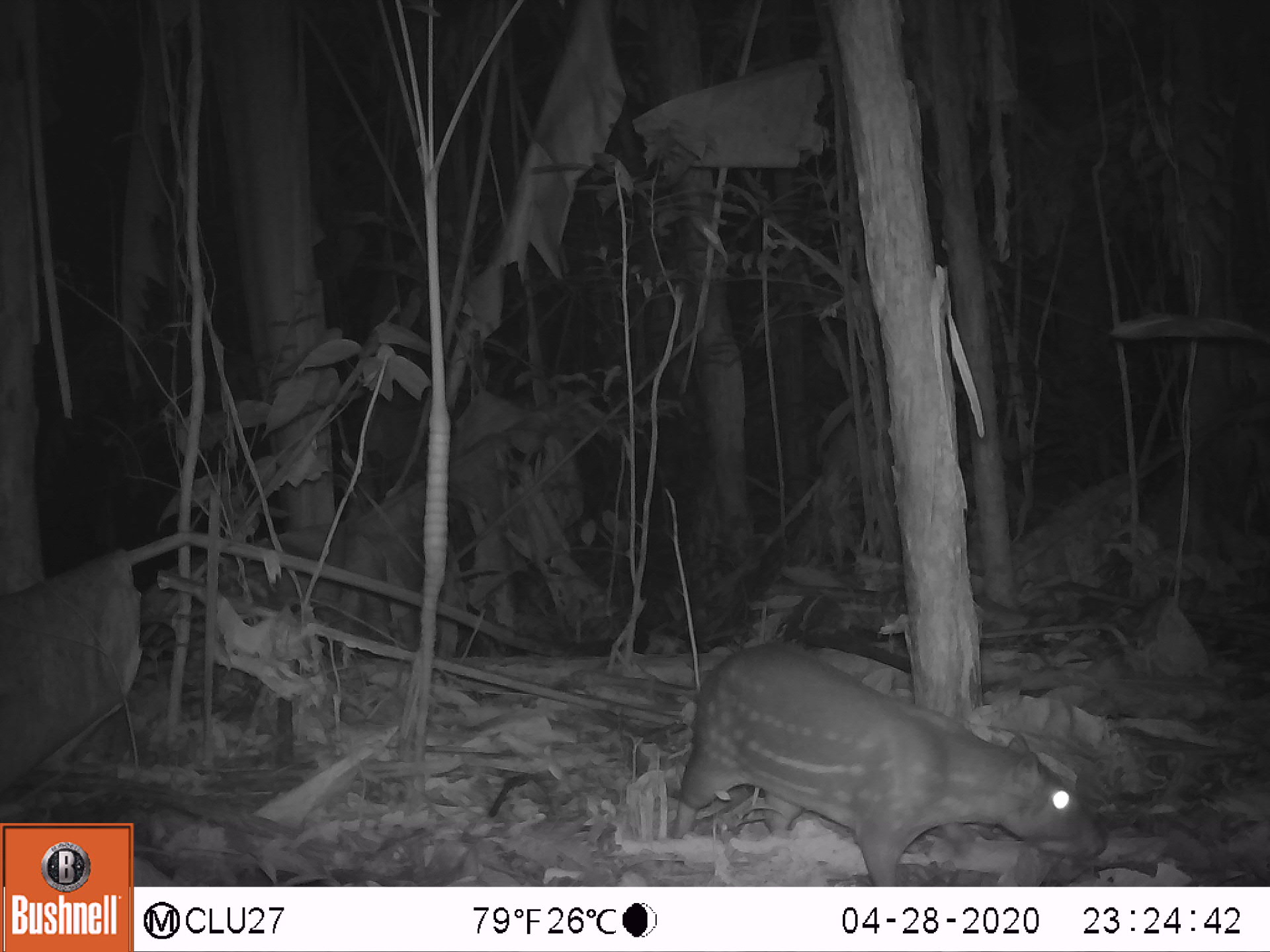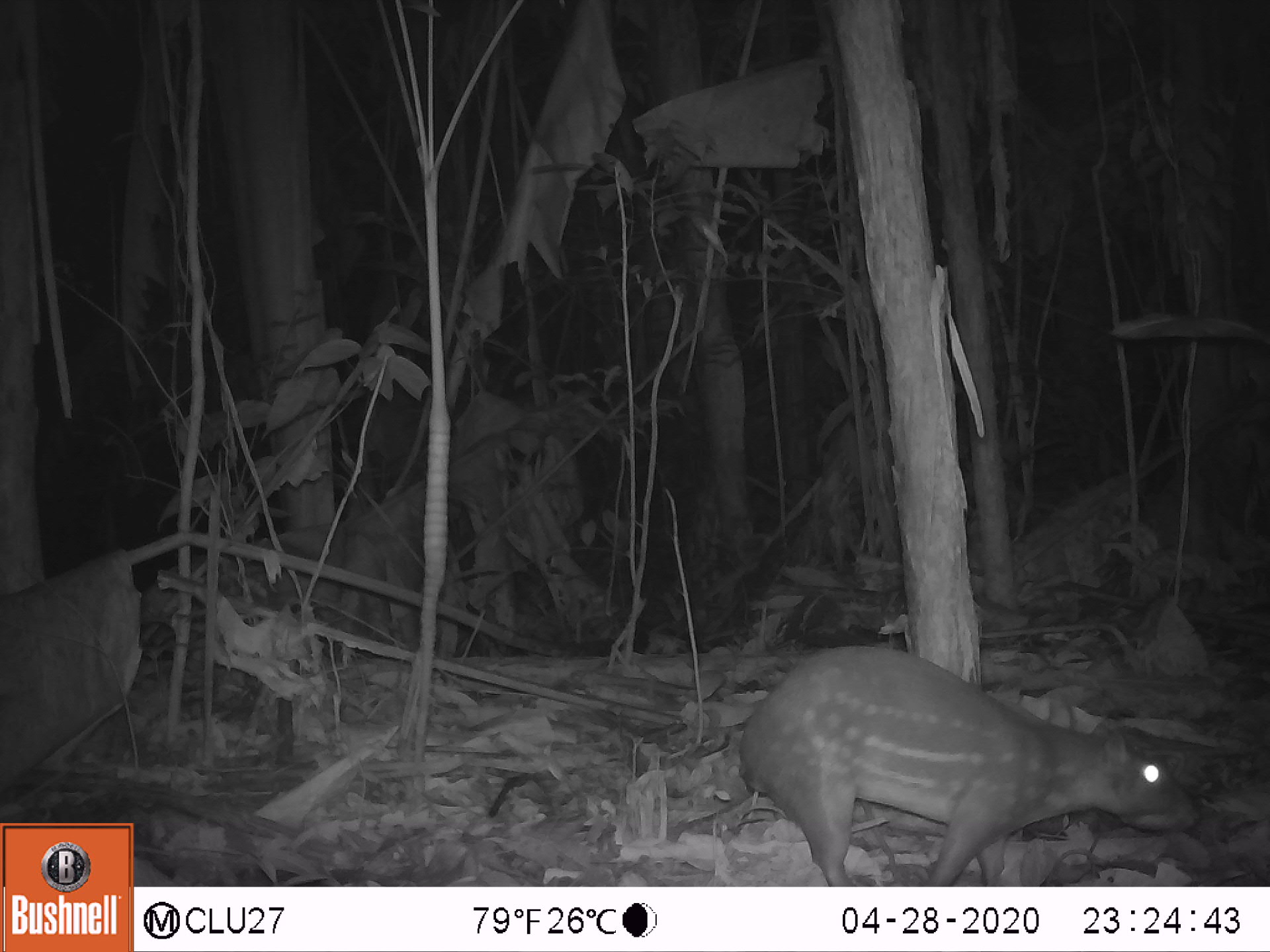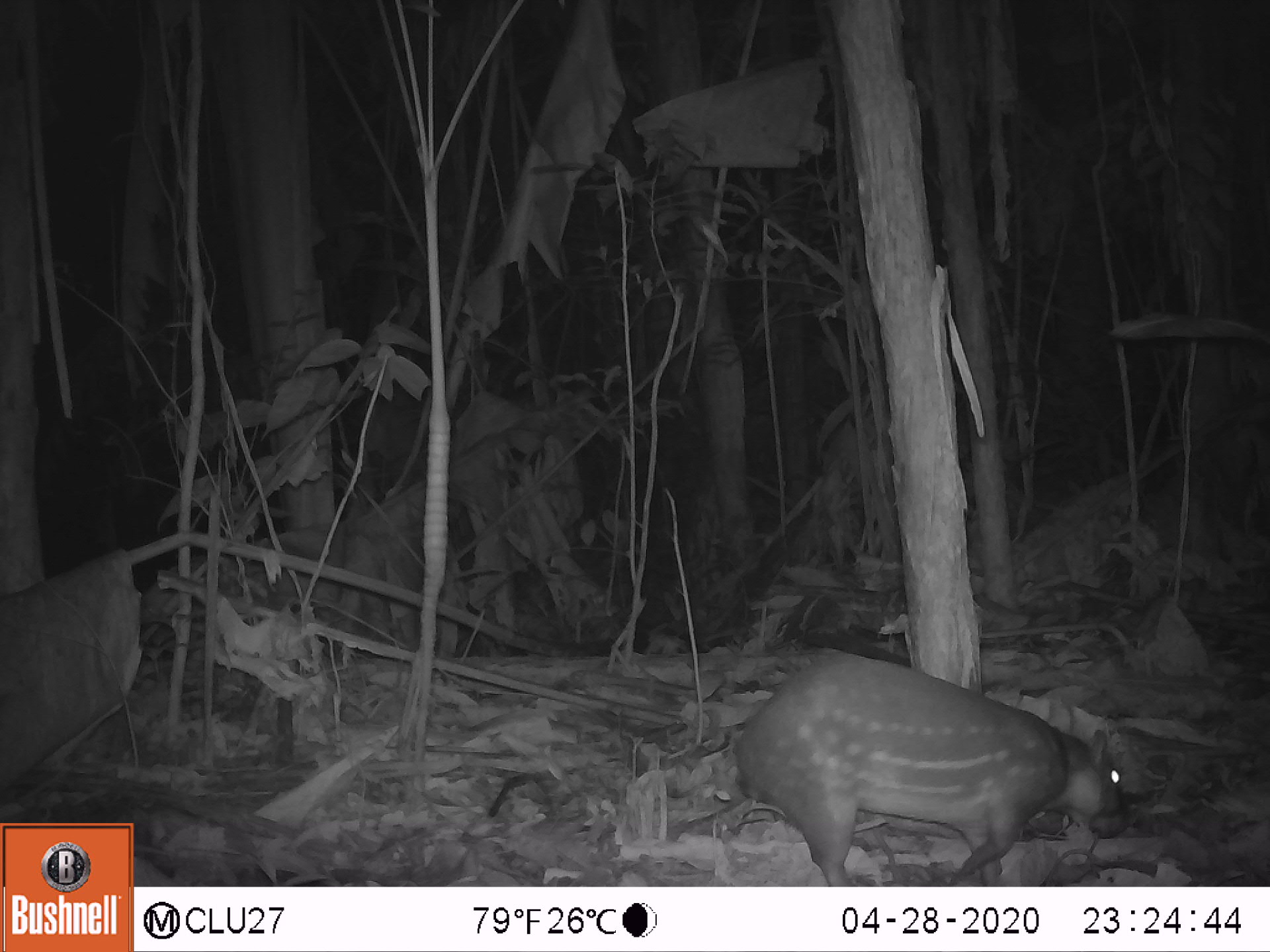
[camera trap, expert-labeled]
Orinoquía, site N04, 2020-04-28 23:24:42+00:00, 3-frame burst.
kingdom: Animalia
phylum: Chordata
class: Mammalia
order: Rodentia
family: Cuniculidae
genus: Cuniculus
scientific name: Cuniculus paca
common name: spotted paca